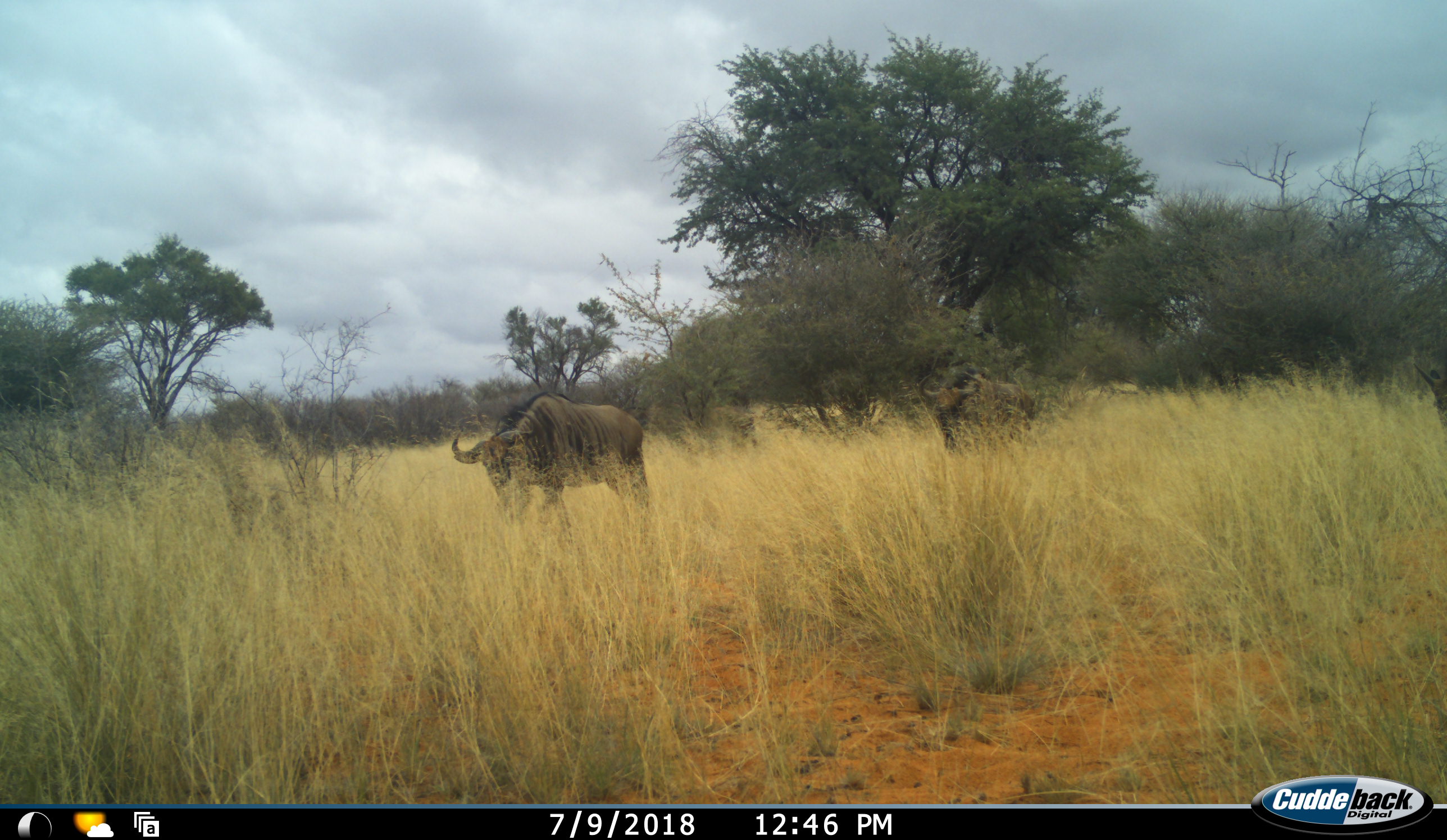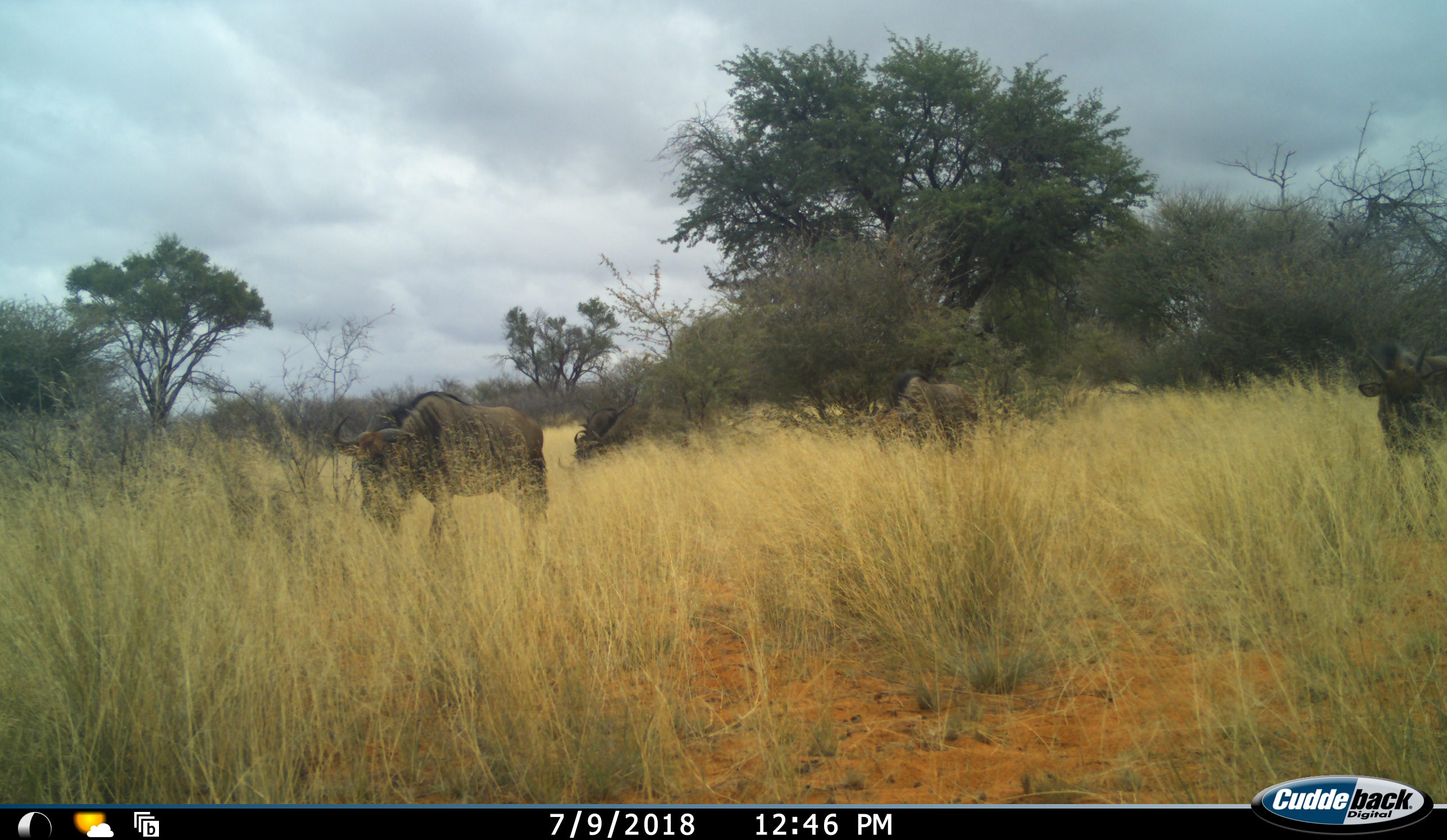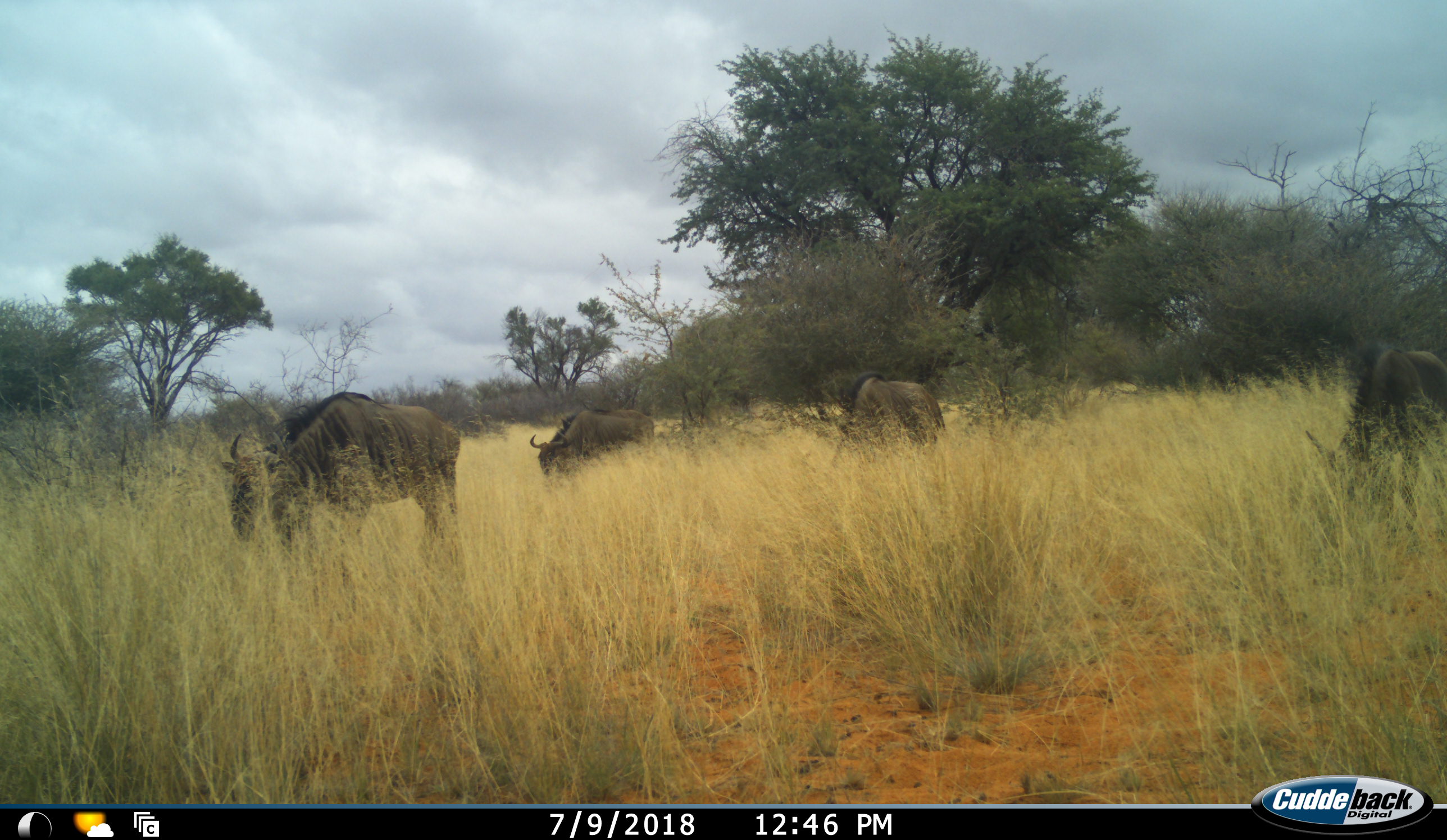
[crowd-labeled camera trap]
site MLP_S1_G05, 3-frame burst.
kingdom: Animalia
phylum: Chordata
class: Mammalia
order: Artiodactyla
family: Bovidae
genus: Connochaetes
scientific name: Connochaetes taurinus taurinus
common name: blue wildebeest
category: wildebeestblue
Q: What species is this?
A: Wildebeestblue (blue wildebeest) (Connochaetes taurinus taurinus).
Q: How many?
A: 4.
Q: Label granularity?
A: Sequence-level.